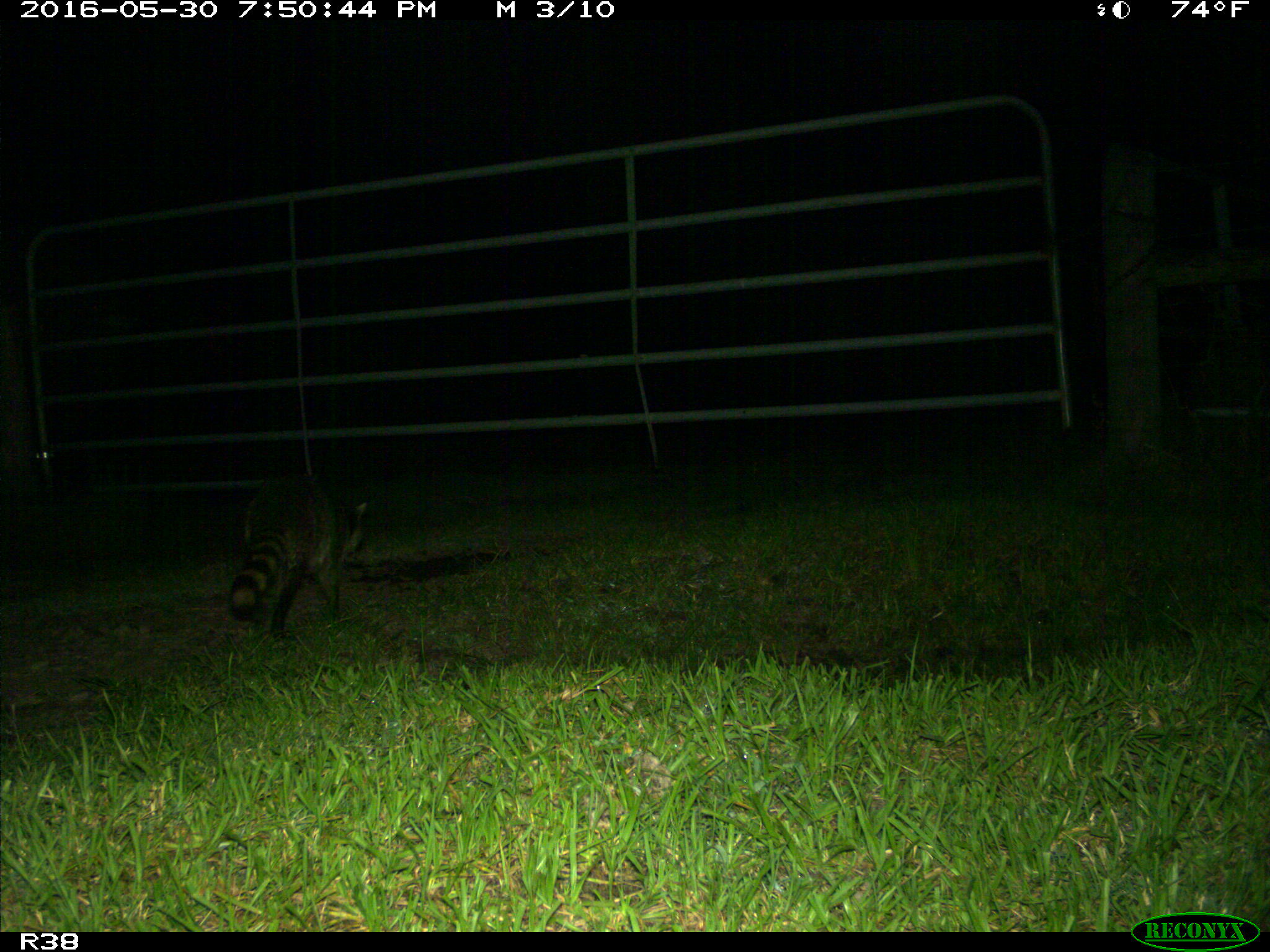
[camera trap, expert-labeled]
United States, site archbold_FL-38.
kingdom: Animalia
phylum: Chordata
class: Mammalia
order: Carnivora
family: Procyonidae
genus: Procyon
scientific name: Procyon lotor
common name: common raccoon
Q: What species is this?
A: Procyon lotor (common raccoon).